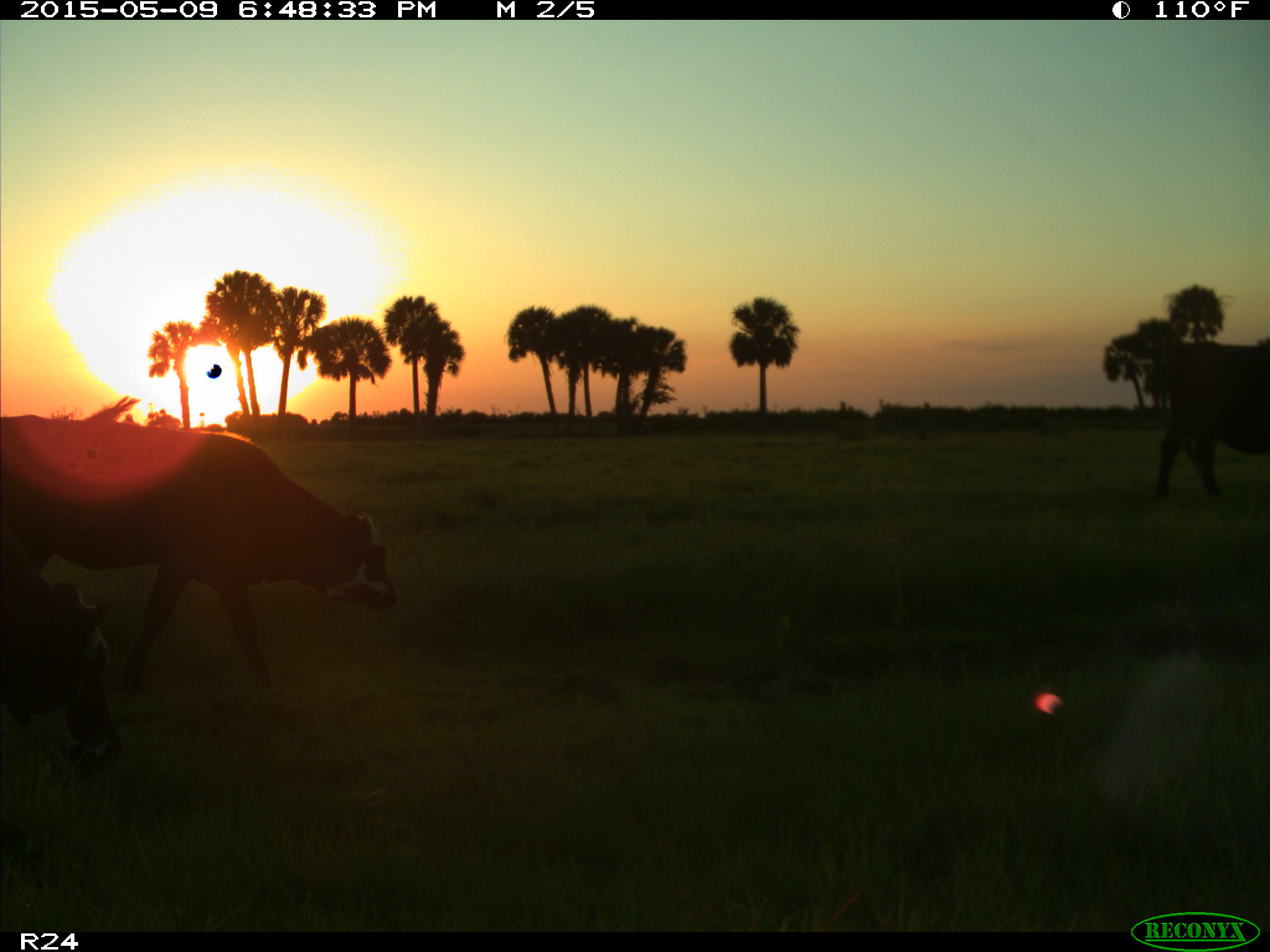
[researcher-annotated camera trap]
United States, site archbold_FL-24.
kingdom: Animalia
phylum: Chordata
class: Mammalia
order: Artiodactyla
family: Bovidae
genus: Bos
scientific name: Bos taurus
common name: domestic cow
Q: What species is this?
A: Bos taurus (domestic cow).